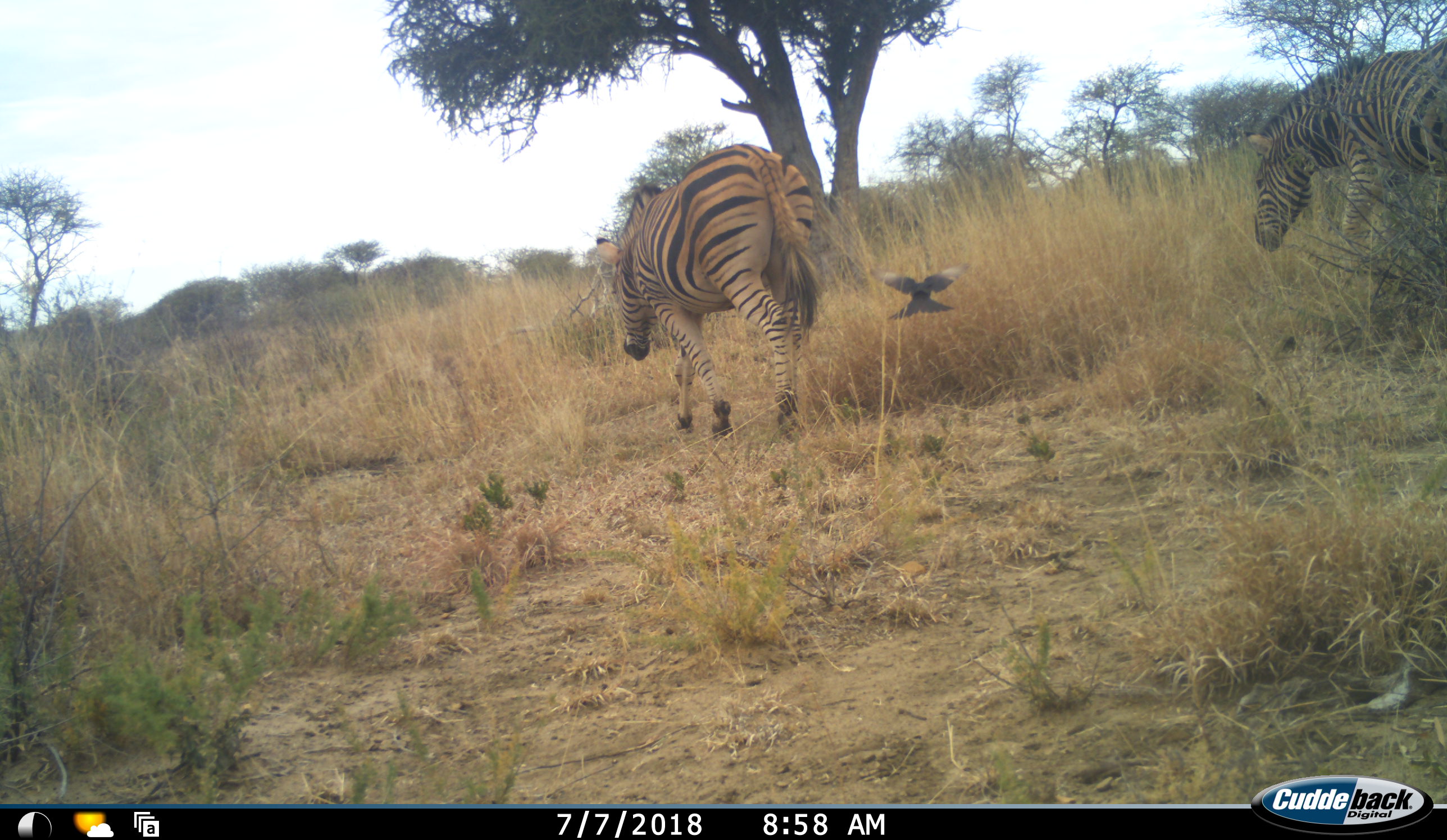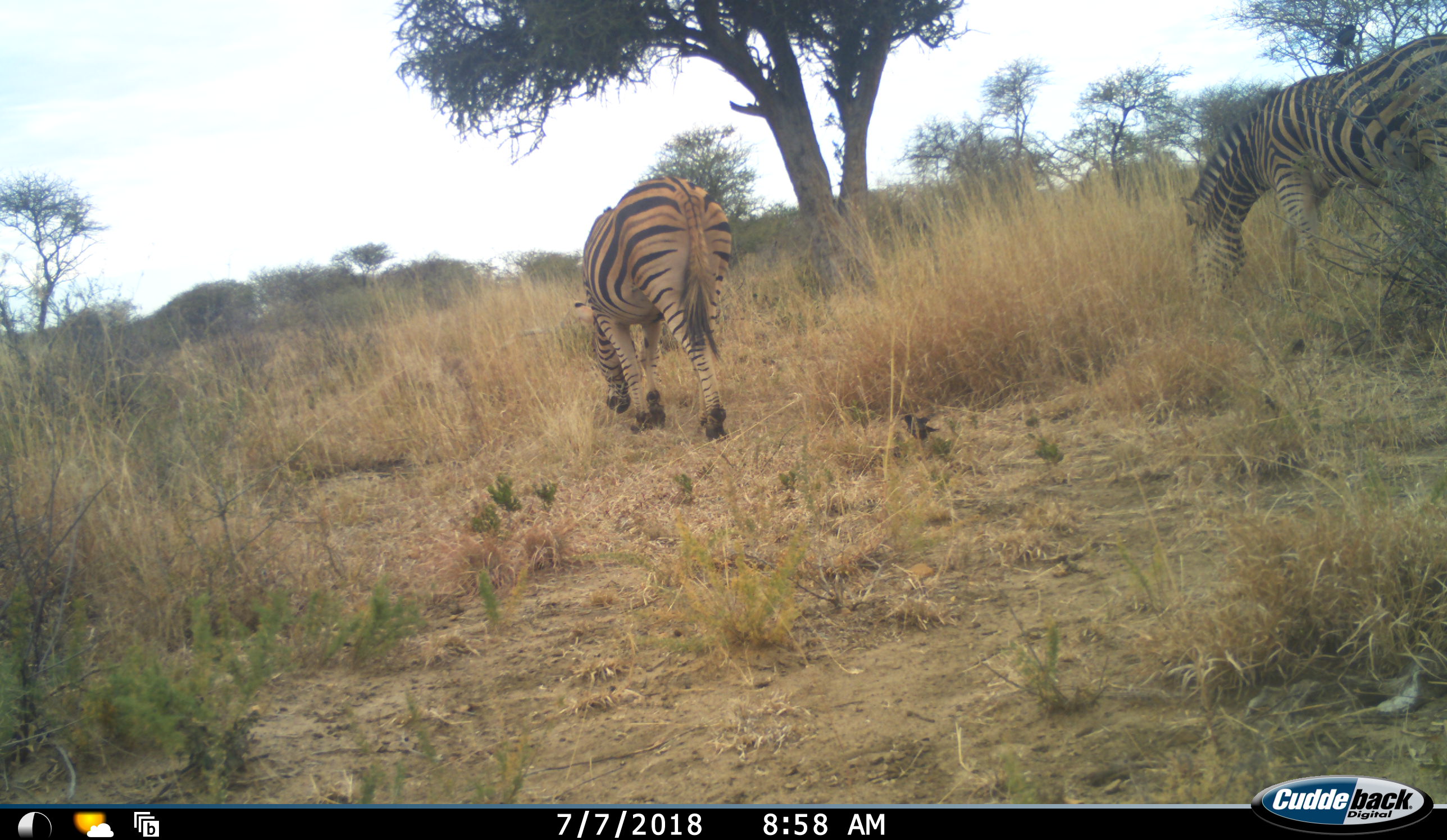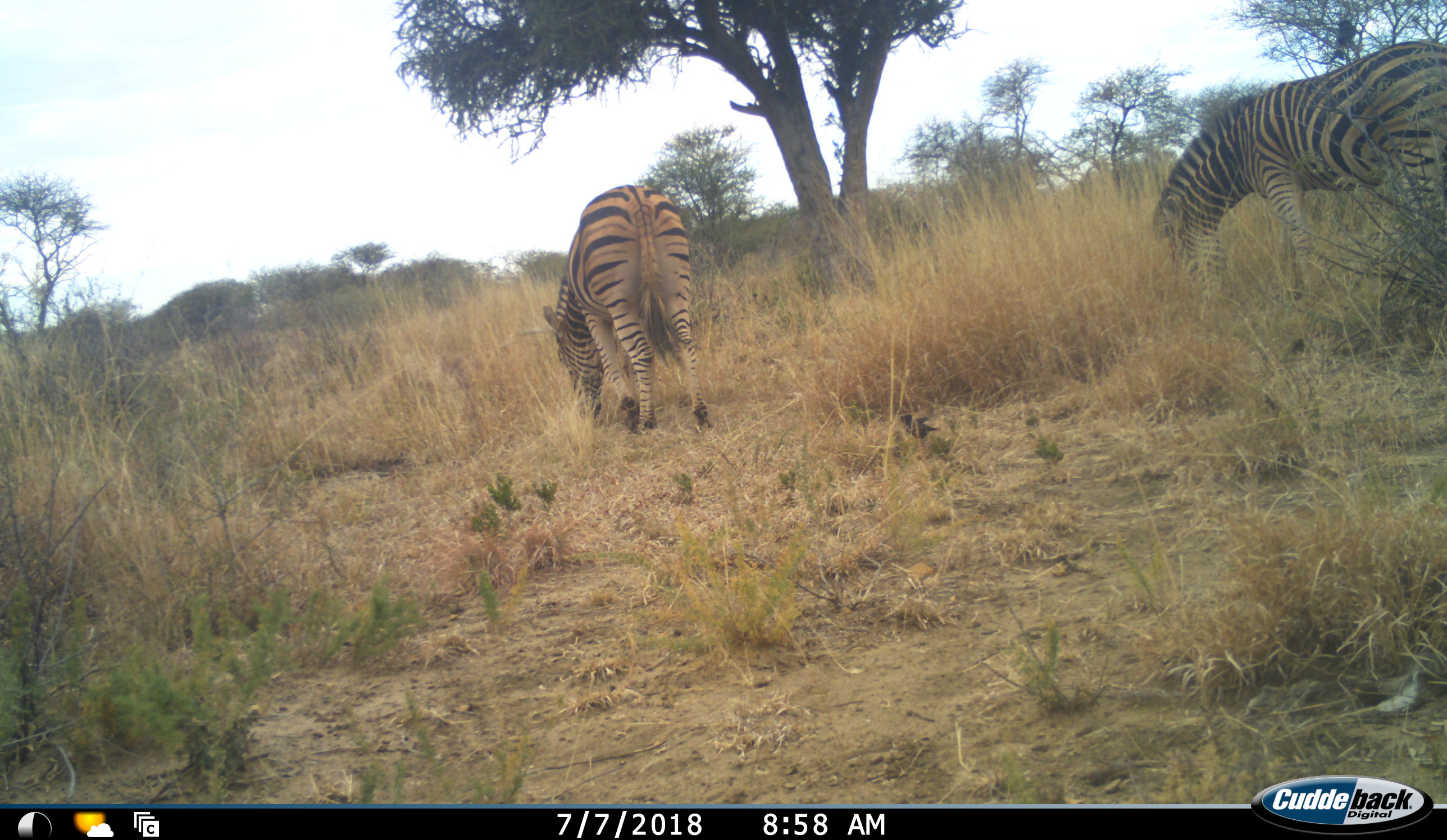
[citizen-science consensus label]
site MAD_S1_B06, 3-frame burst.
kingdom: Animalia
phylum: Chordata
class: Aves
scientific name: Aves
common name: bird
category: birdother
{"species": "birdother (bird) (Aves)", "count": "1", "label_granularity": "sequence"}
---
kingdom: Animalia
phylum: Chordata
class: Mammalia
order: Perissodactyla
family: Equidae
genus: Equus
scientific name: Equus quagga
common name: plains zebra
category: zebraplains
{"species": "zebraplains (plains zebra) (Equus quagga)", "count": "2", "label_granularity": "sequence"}